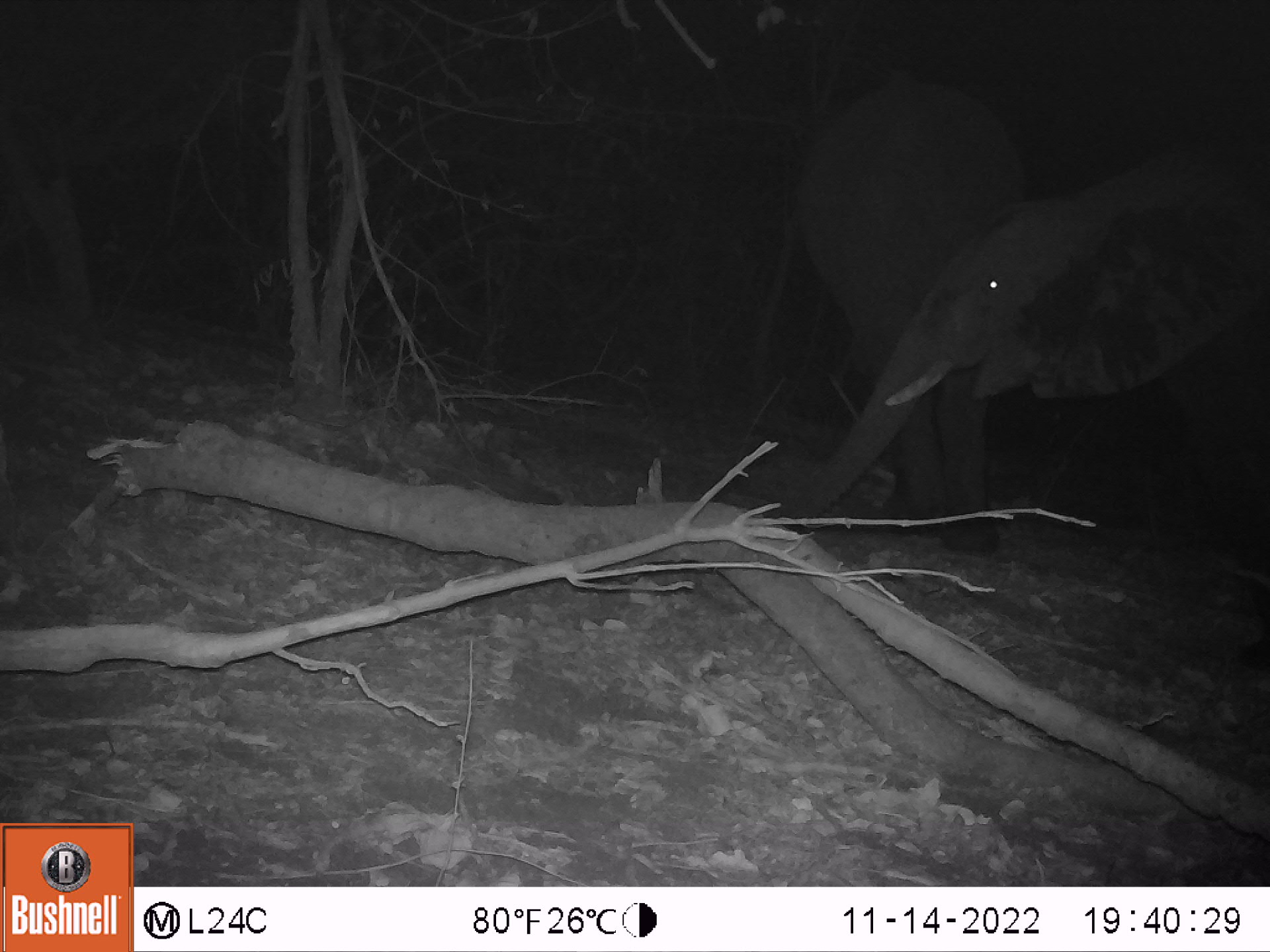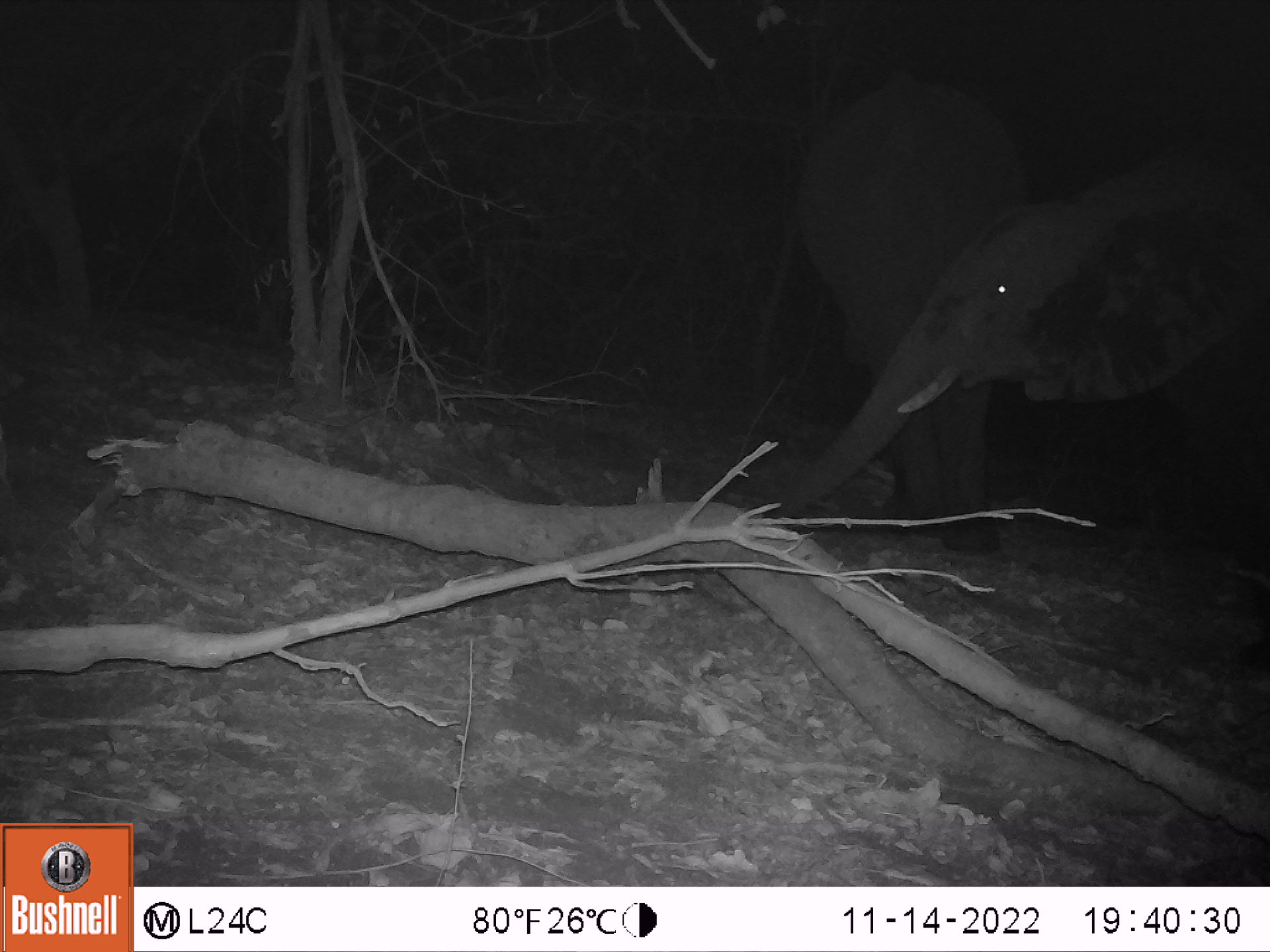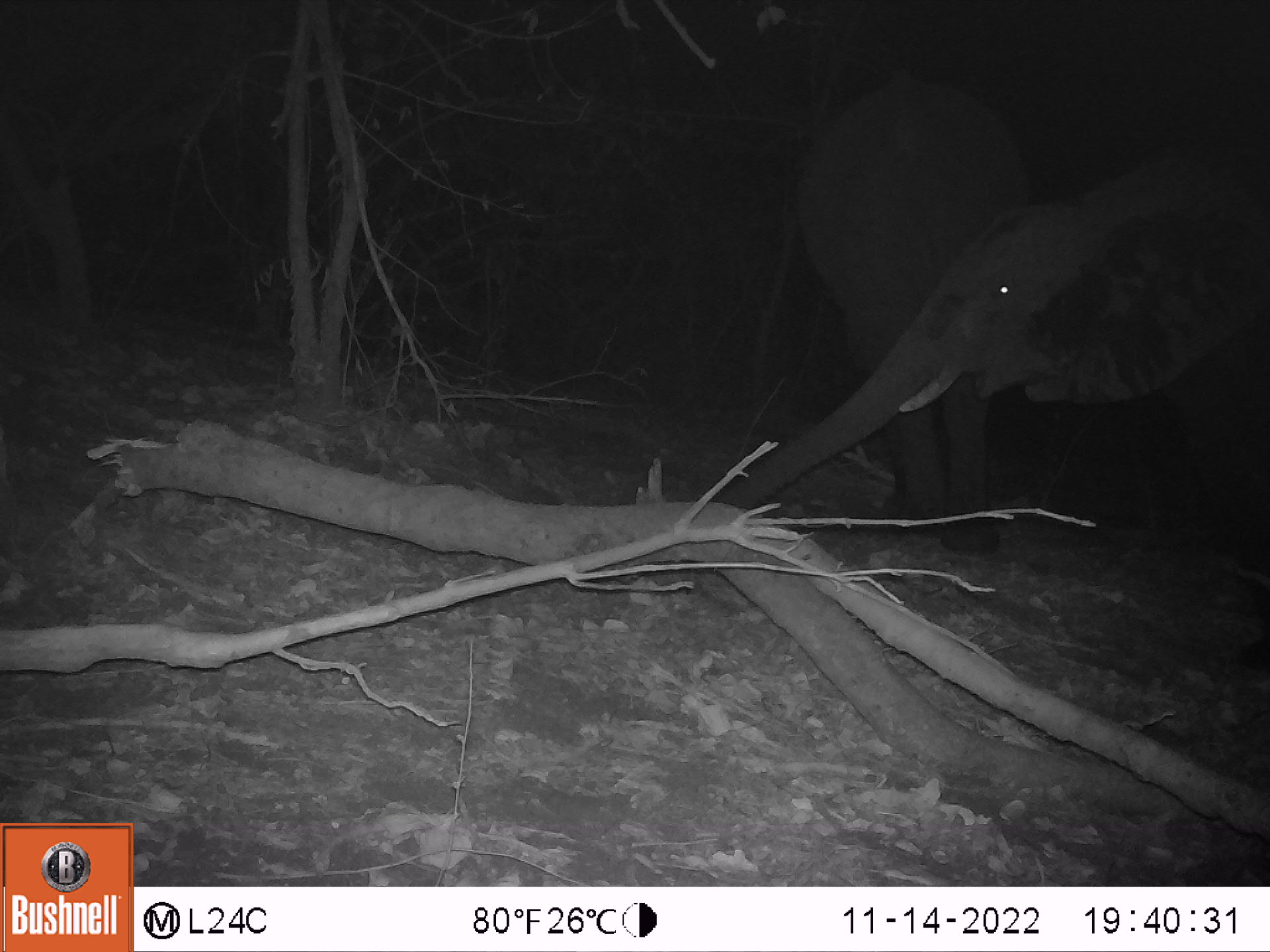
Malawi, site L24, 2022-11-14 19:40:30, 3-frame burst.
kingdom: Animalia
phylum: Chordata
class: Mammalia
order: Proboscidea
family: Elephantidae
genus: Loxodonta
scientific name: Loxodonta africana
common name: african savanna elephant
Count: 2.